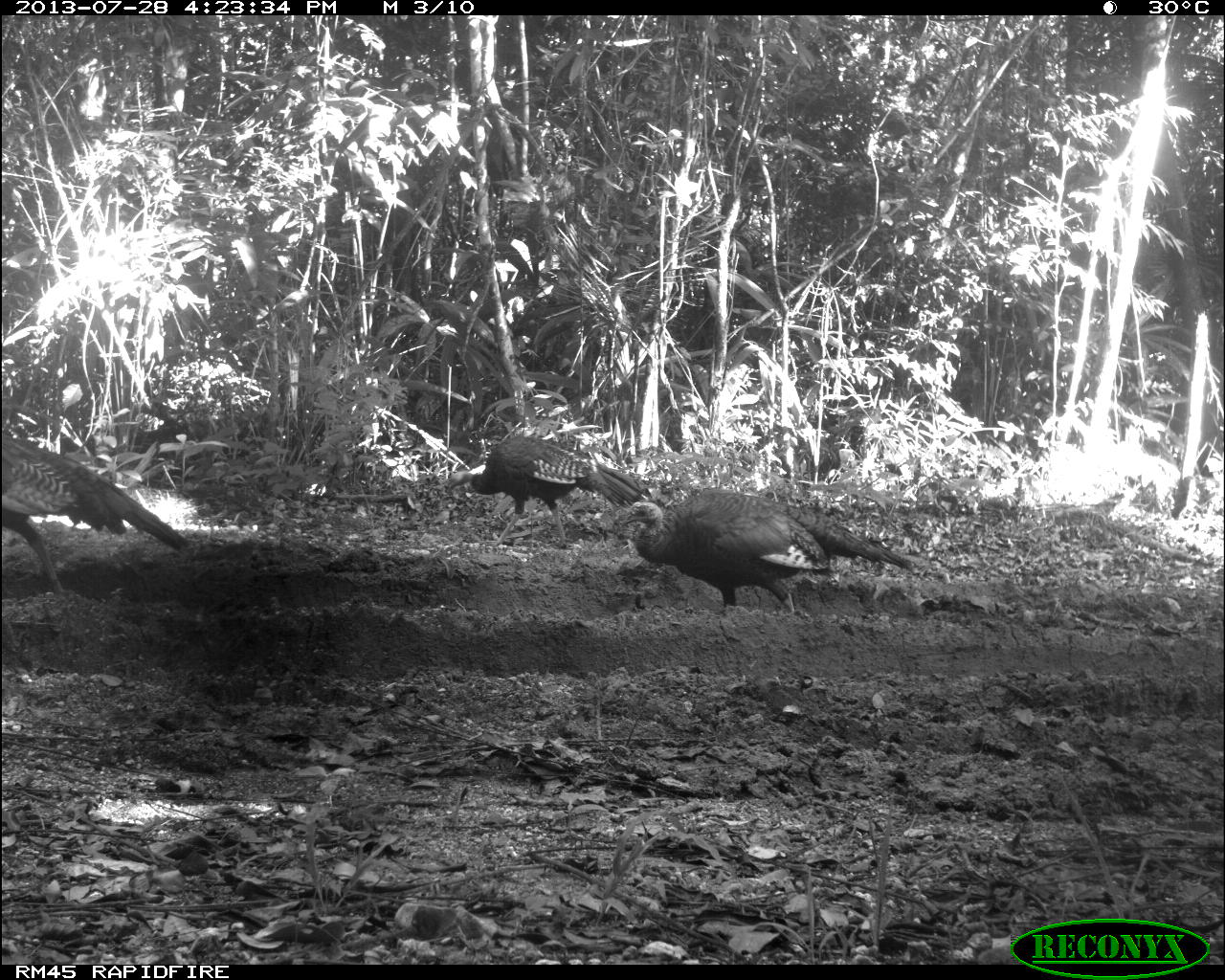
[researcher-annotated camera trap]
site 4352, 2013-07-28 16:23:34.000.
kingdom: Animalia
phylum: Chordata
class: Aves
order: Galliformes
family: Phasianidae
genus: Meleagris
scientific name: Meleagris ocellata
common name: ocellated turkey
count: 3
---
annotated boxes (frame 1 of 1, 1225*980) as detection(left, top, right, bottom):
meleagris ocellata: detection(621, 488, 920, 616); detection(0, 432, 191, 595); detection(446, 435, 652, 549)